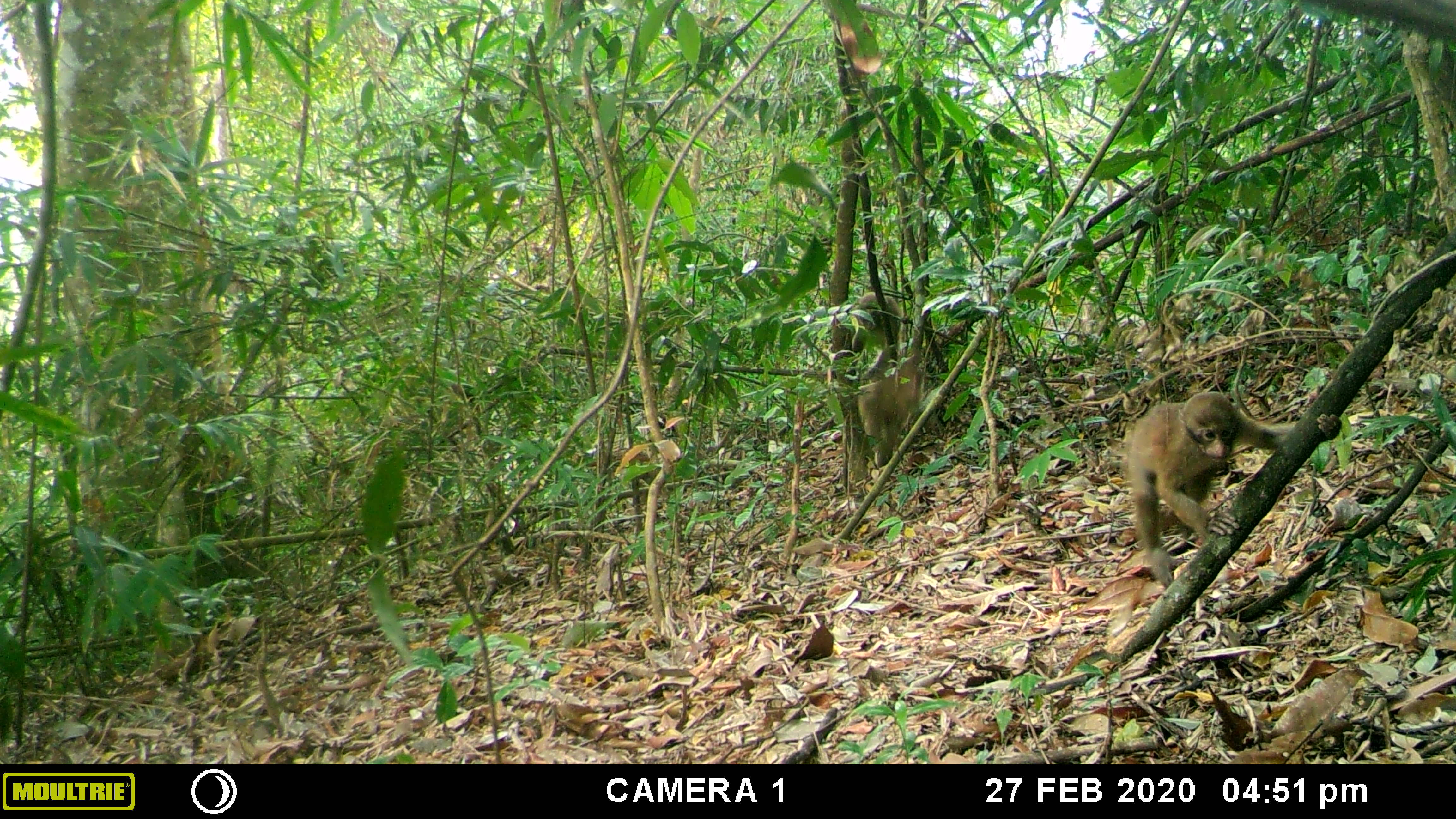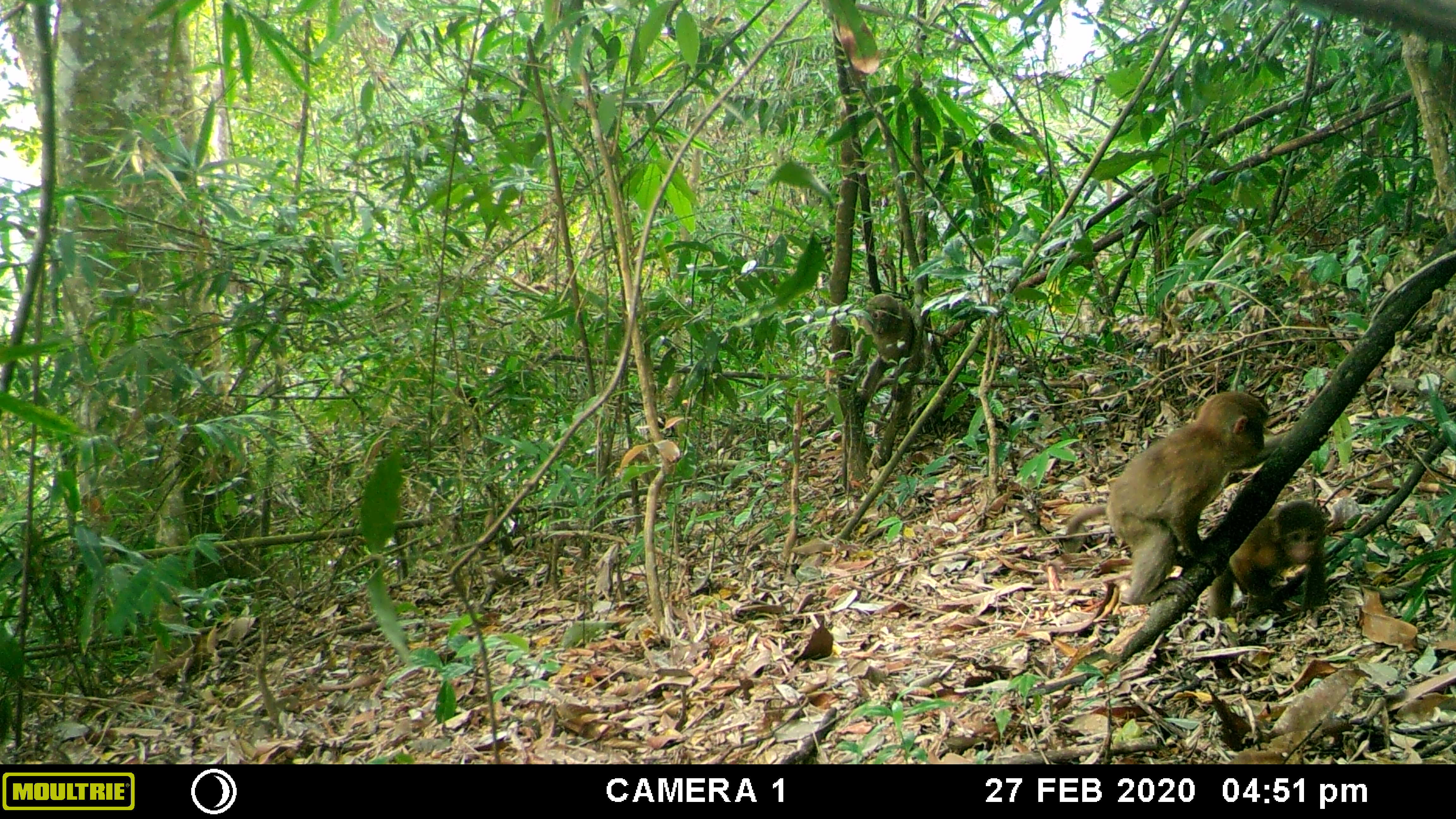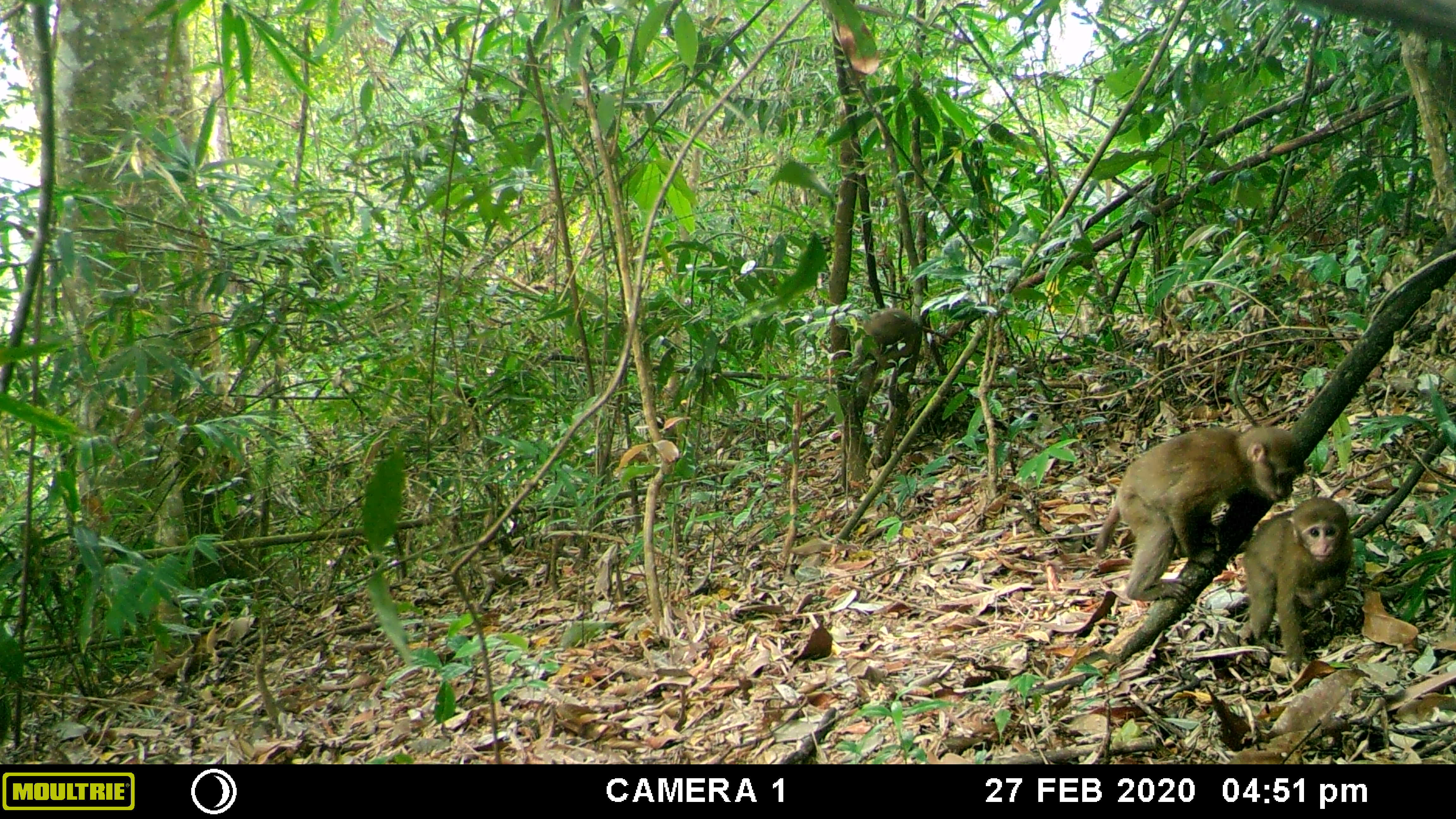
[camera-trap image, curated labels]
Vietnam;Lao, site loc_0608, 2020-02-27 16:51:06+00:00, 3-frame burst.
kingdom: Animalia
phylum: Chordata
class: Mammalia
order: Primates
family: Cercopithecidae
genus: Macaca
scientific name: Macaca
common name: macaques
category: assam or rhesus macaque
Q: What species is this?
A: Assam or rhesus macaque (macaques) (Macaca).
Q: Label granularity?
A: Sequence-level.